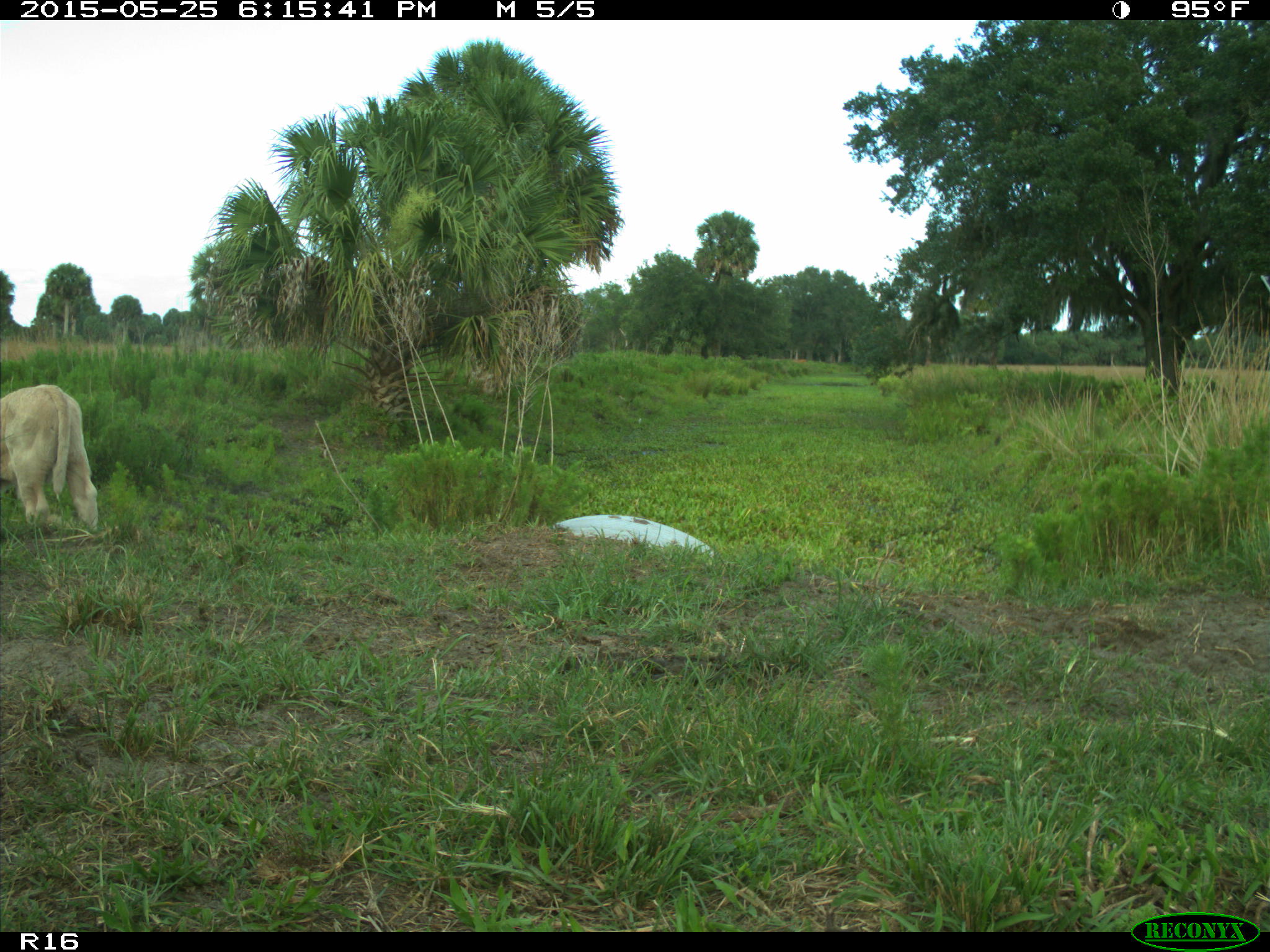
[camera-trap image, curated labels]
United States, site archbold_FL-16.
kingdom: Animalia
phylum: Chordata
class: Mammalia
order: Artiodactyla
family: Bovidae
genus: Bos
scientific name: Bos taurus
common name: domestic cow